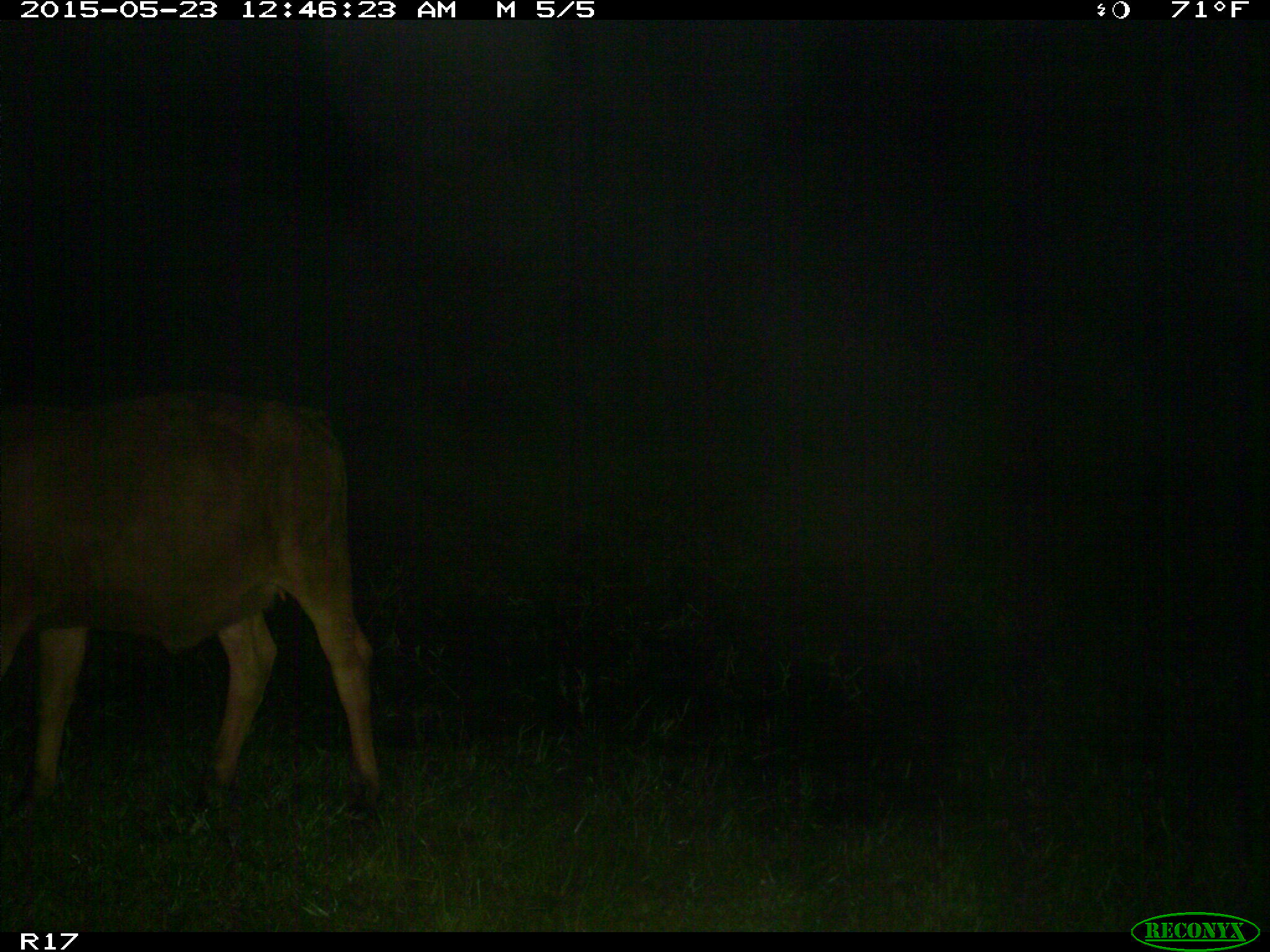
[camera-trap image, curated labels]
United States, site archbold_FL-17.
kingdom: Animalia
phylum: Chordata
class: Mammalia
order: Artiodactyla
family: Bovidae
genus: Bos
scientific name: Bos taurus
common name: domestic cow